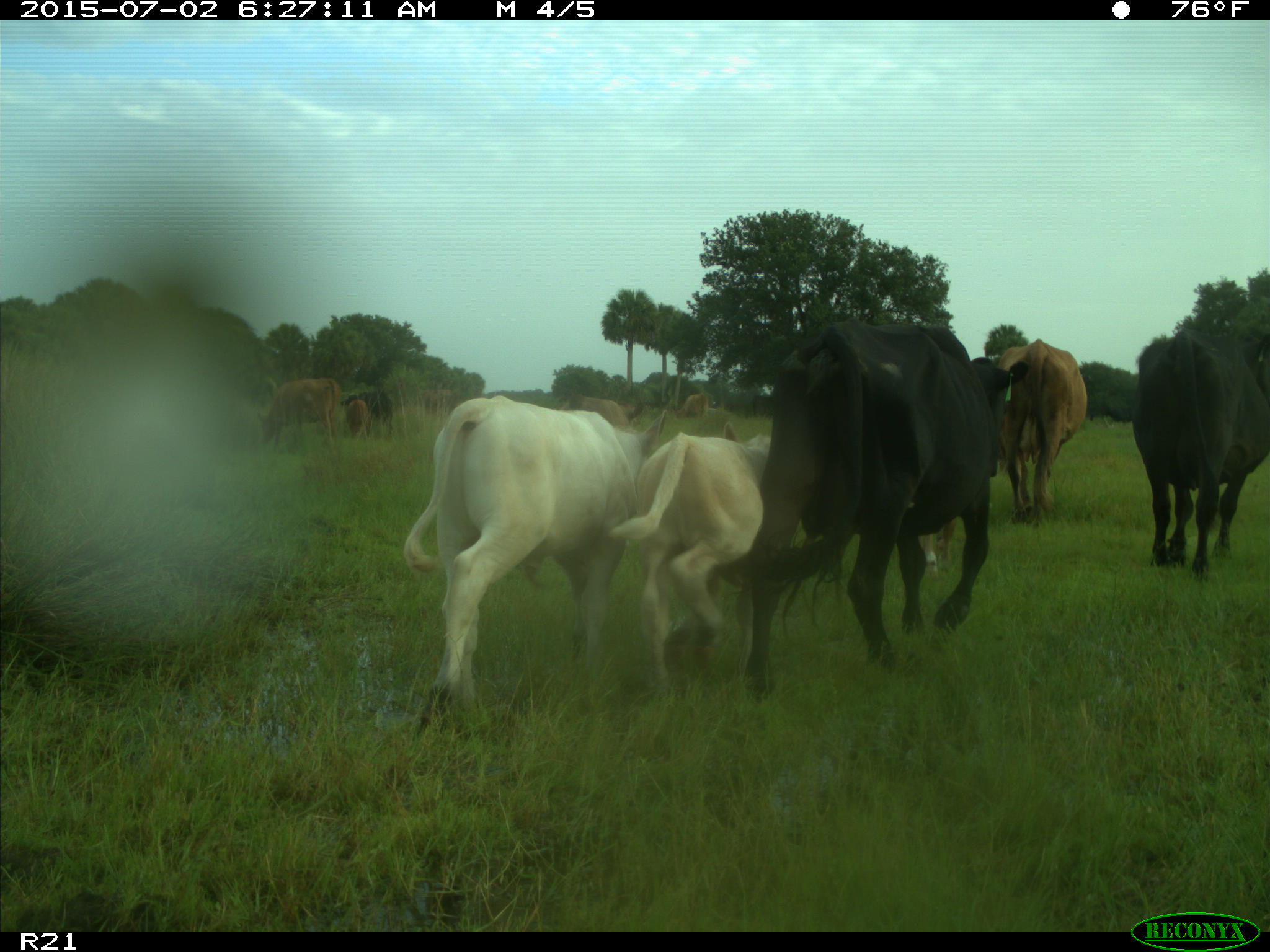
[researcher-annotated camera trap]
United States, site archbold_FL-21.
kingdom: Animalia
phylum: Chordata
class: Mammalia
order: Artiodactyla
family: Bovidae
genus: Bos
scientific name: Bos taurus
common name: domestic cow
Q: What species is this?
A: Bos taurus (domestic cow).